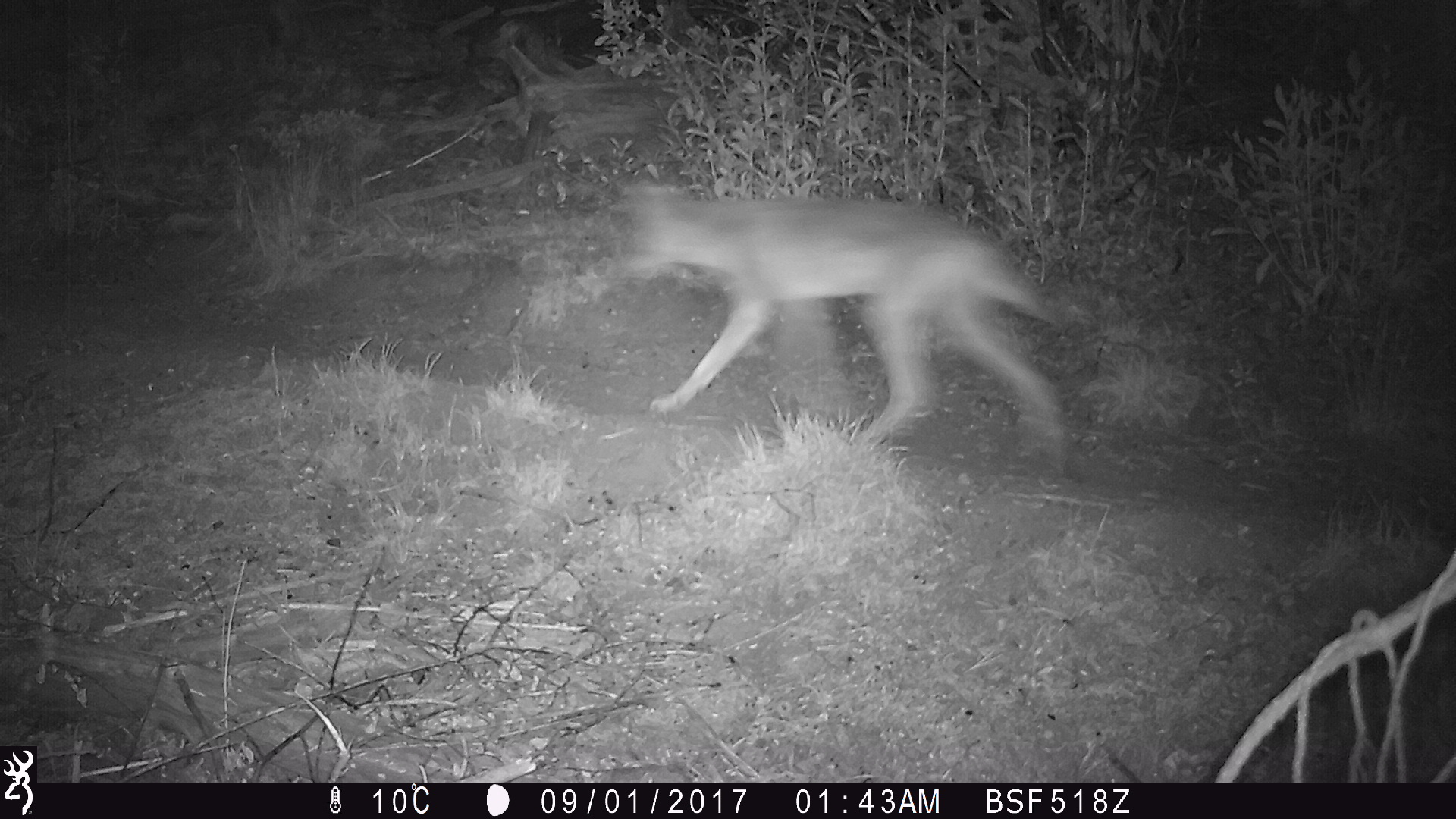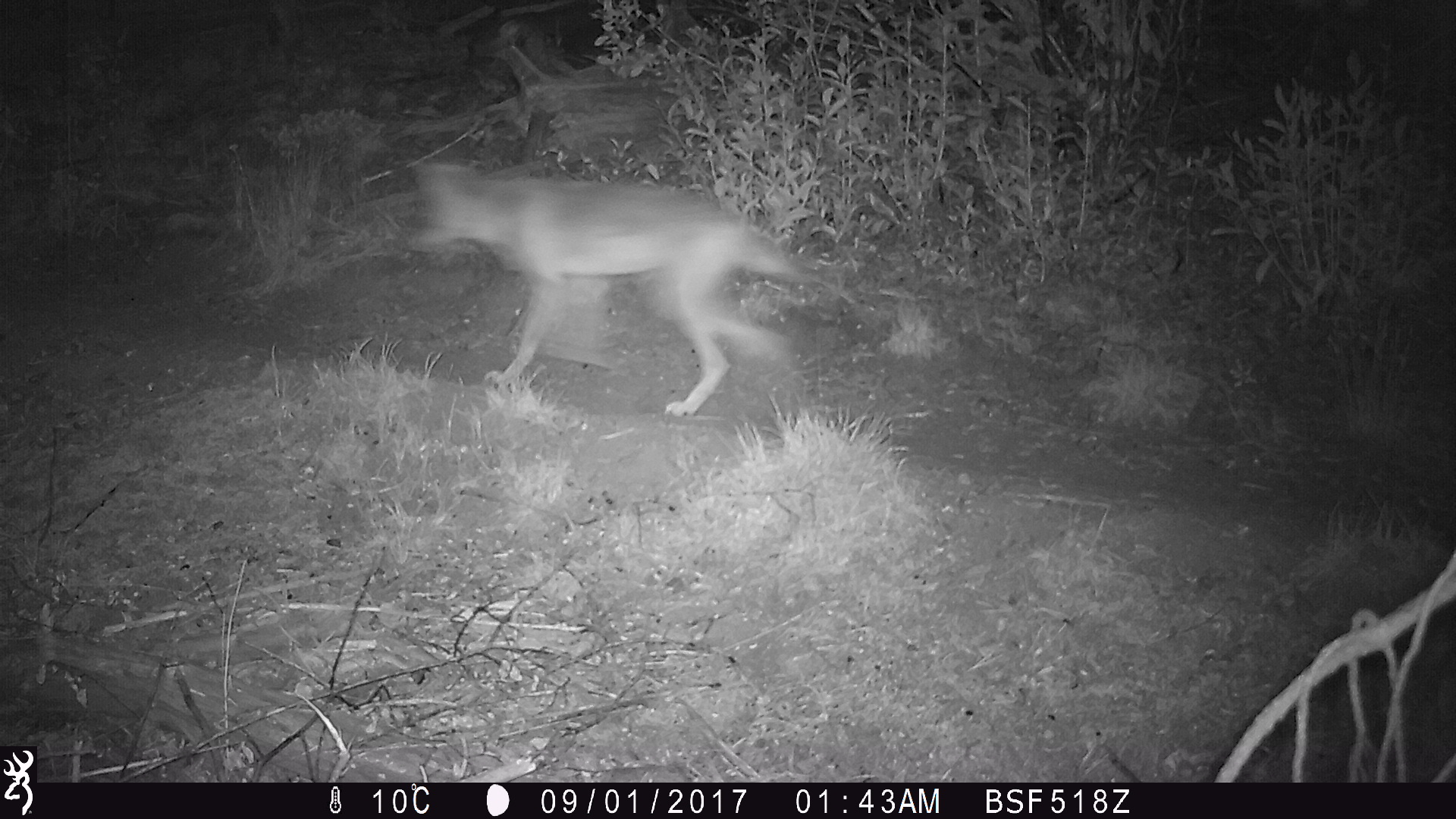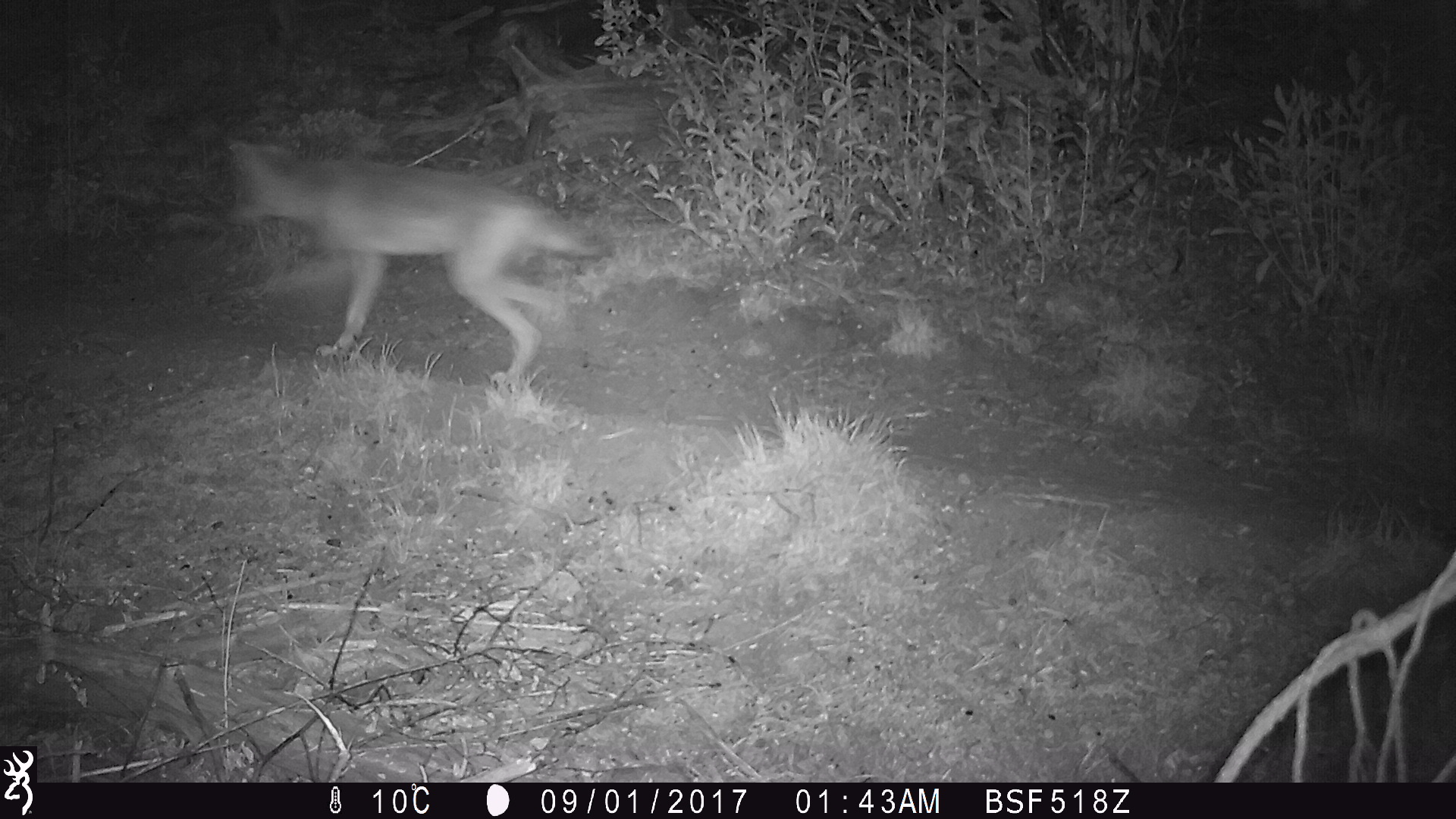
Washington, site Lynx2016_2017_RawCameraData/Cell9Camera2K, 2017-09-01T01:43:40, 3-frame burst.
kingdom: Animalia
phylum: Chordata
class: Mammalia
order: Carnivora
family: Canidae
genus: Canis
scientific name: Canis latrans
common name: coyote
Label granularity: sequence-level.